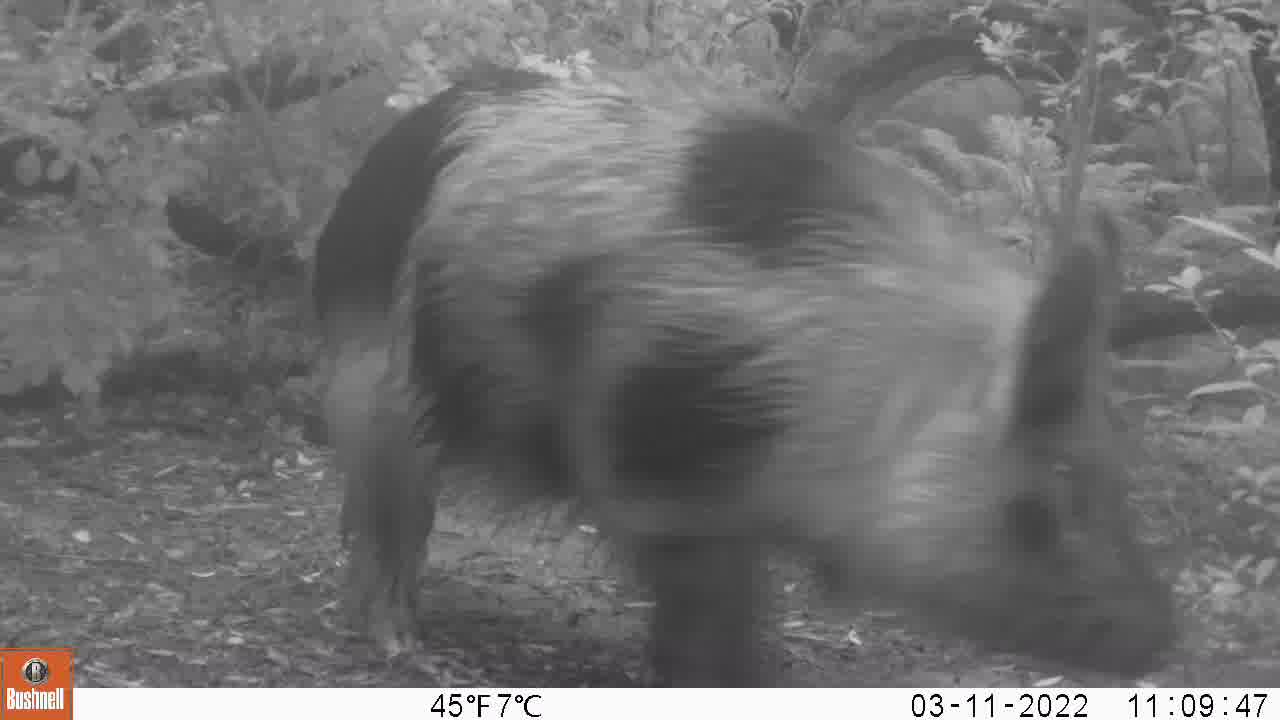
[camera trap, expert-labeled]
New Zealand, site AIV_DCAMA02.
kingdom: Animalia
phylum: Chordata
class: Mammalia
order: Artiodactyla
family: Suidae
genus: Sus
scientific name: Sus scrofa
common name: pig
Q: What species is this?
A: Pig (Sus scrofa).